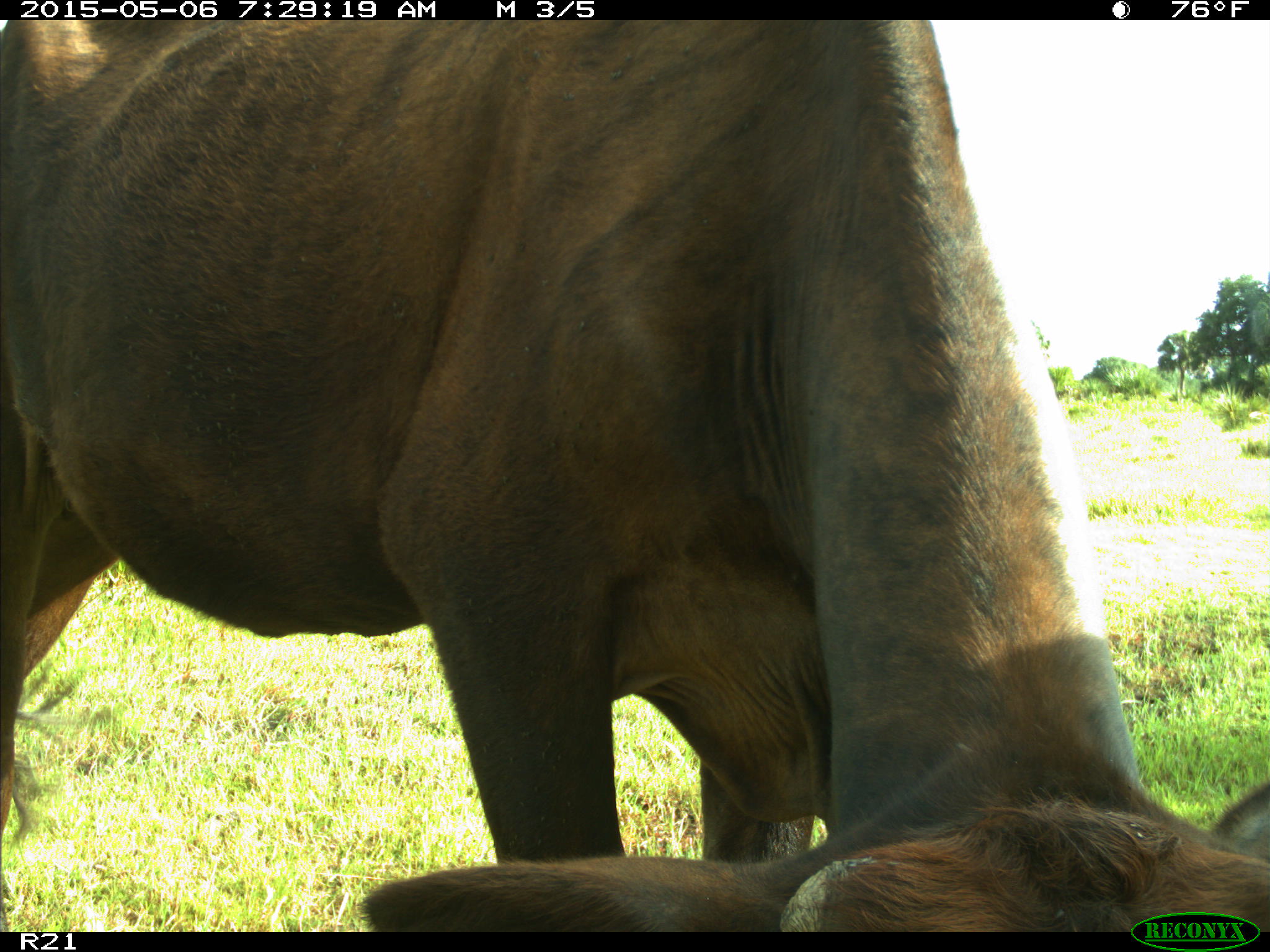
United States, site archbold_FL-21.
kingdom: Animalia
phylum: Chordata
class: Mammalia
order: Artiodactyla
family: Bovidae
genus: Bos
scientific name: Bos taurus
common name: domestic cow